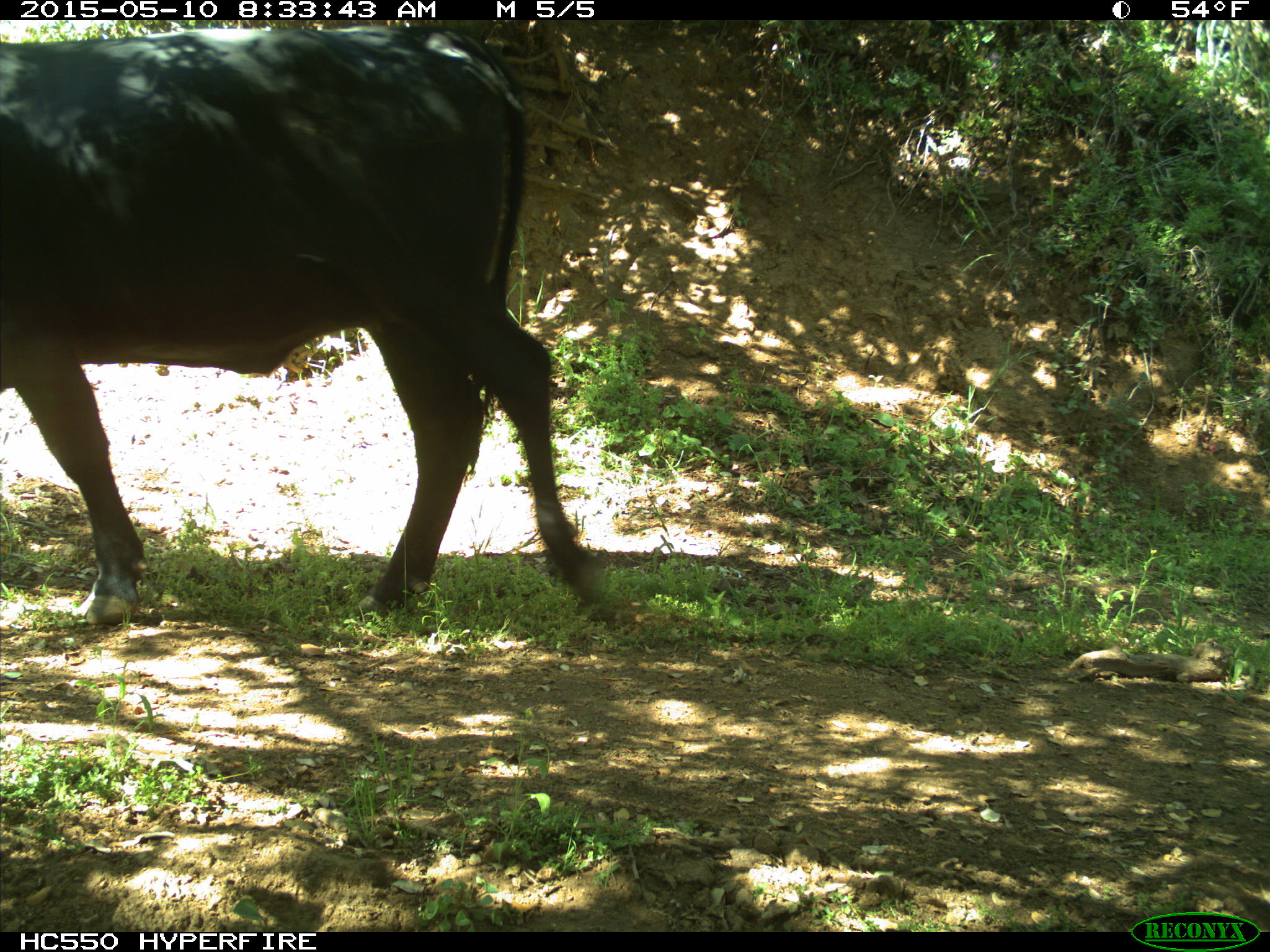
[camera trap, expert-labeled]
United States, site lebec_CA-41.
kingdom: Animalia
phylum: Chordata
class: Mammalia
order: Artiodactyla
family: Bovidae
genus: Bos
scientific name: Bos taurus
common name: domestic cow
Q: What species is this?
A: Bos taurus (domestic cow).